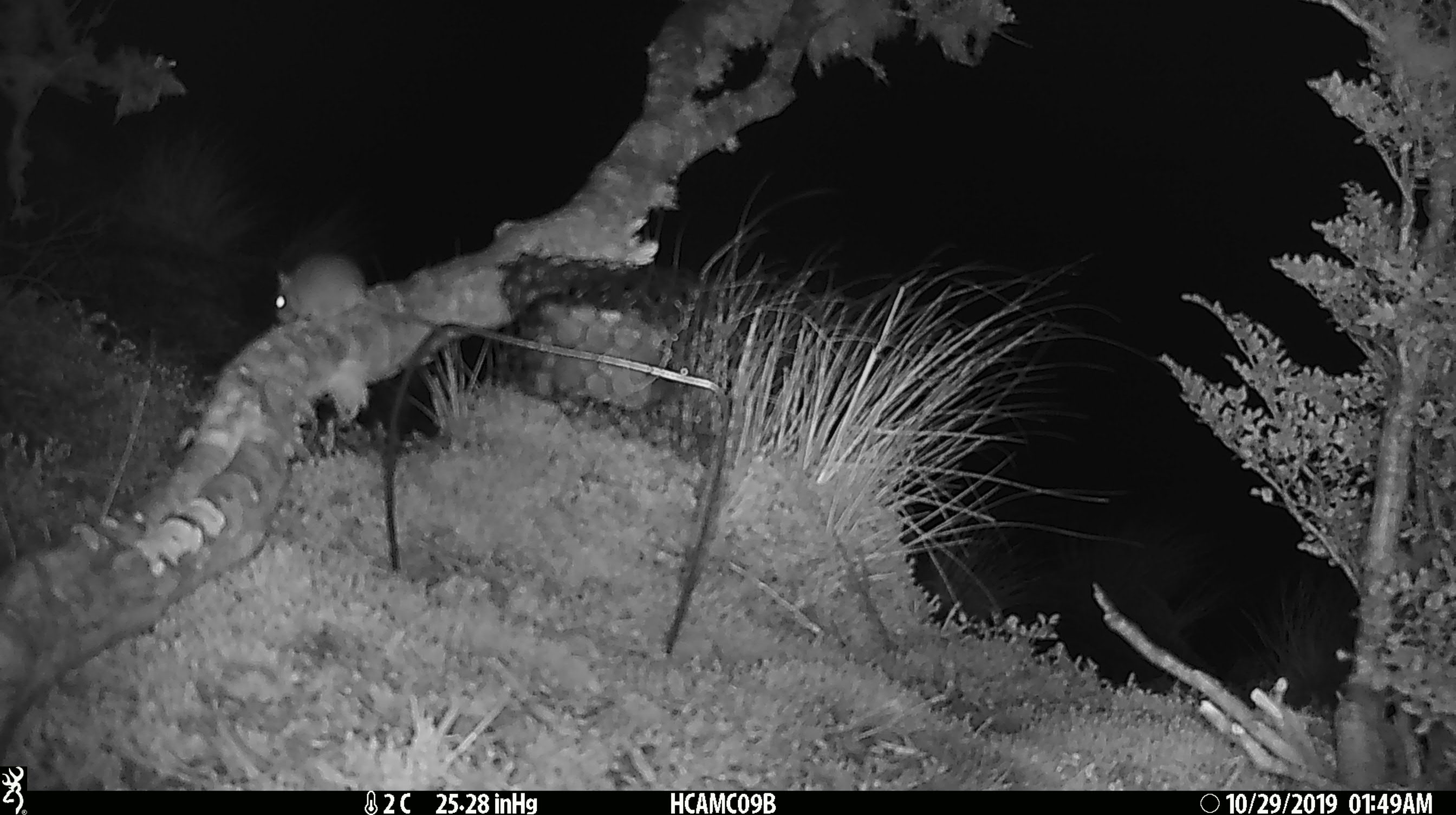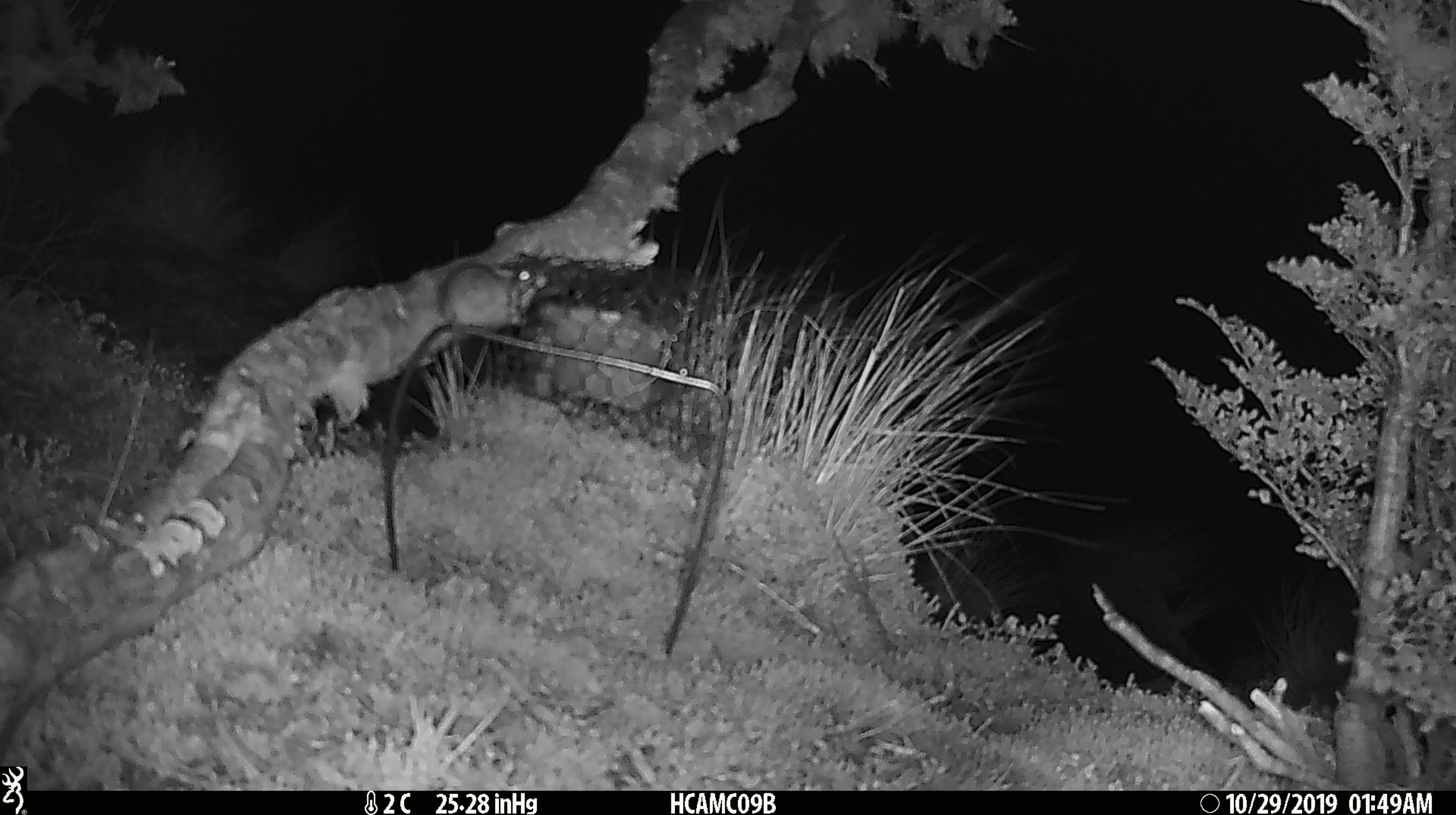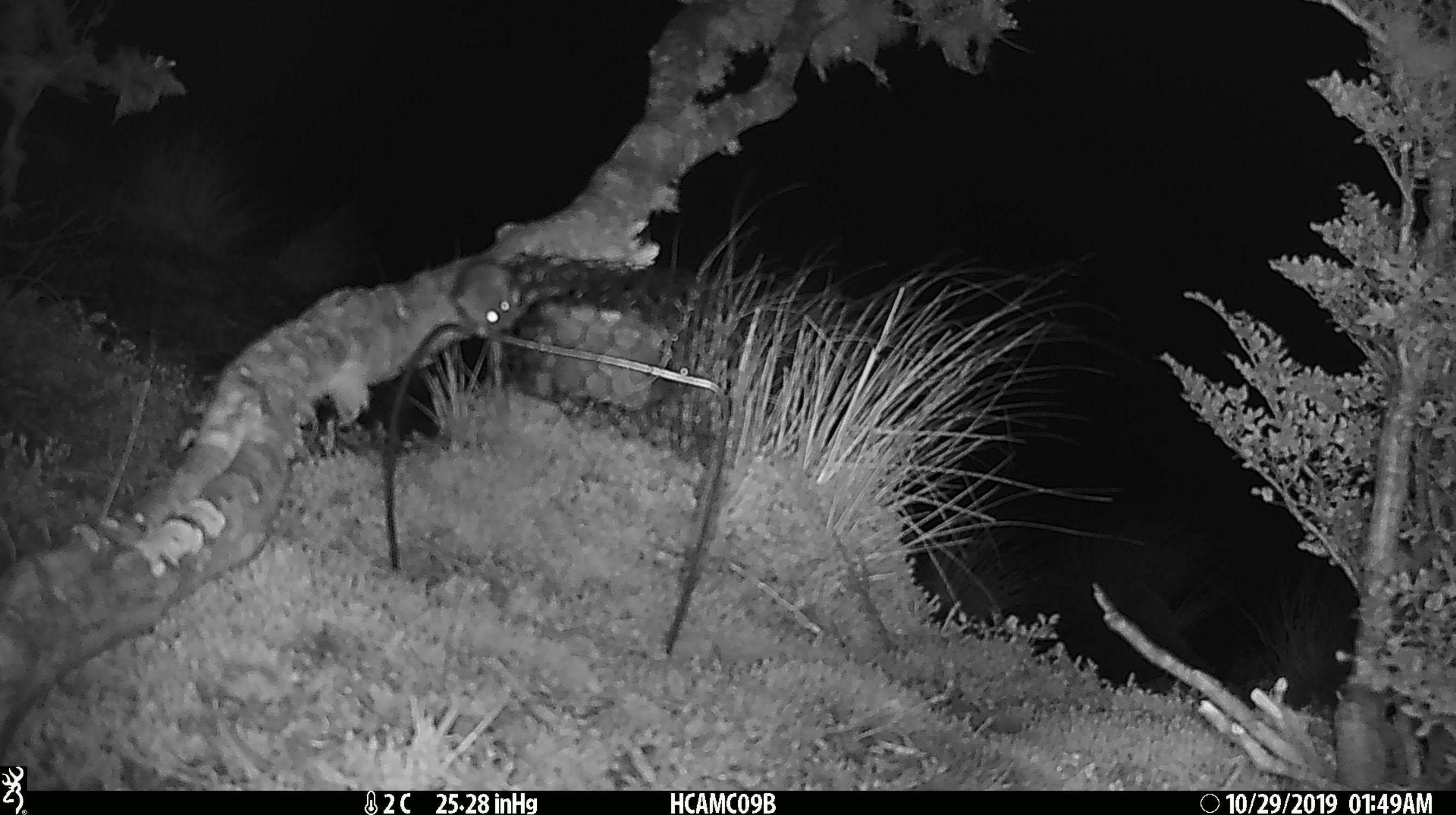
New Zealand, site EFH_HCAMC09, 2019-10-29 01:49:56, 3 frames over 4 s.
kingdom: Animalia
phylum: Chordata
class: Mammalia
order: Rodentia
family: Muridae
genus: Mus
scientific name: Mus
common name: mouse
Mouse (Mus).